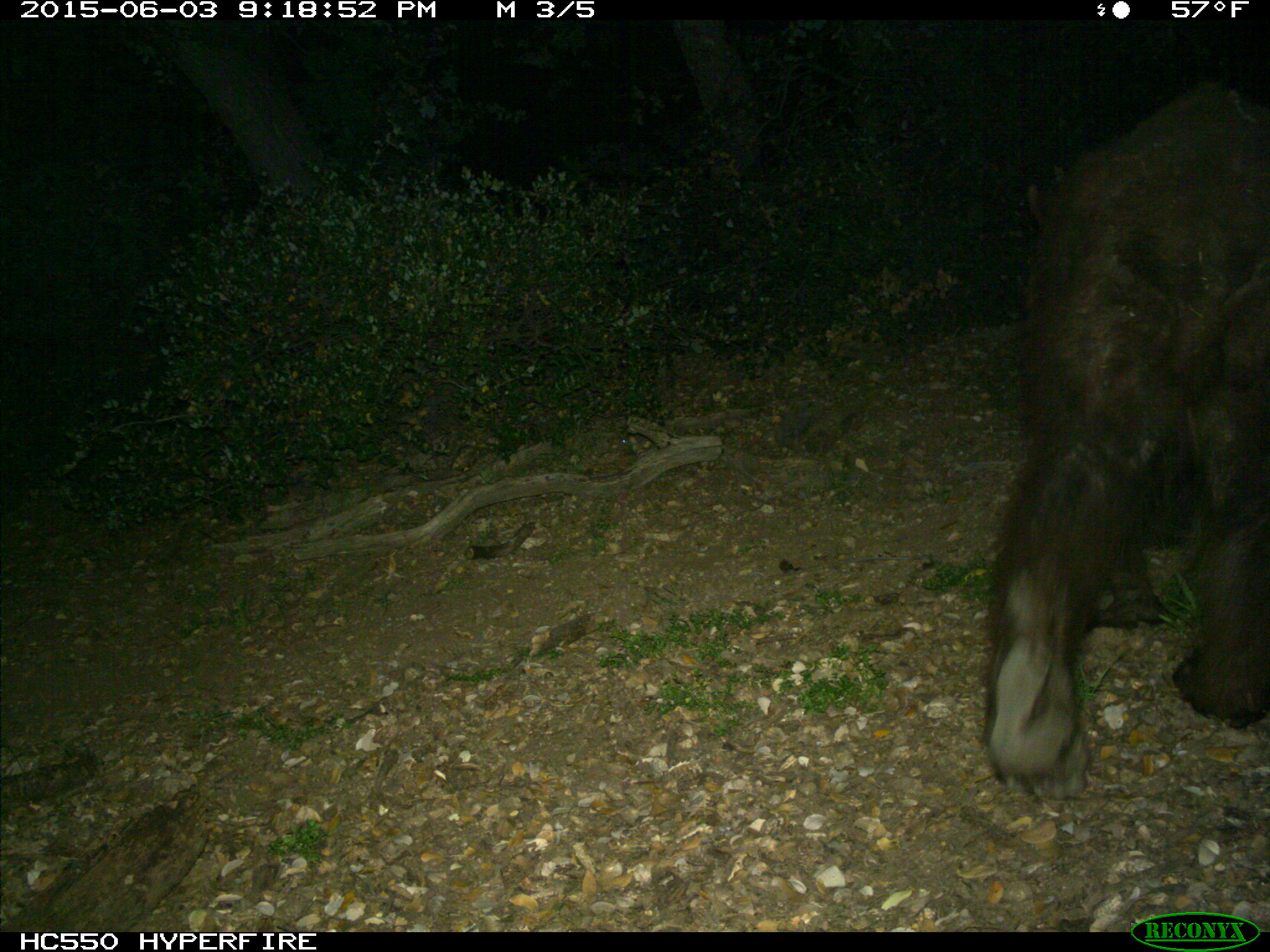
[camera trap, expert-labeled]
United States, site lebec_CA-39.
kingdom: Animalia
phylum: Chordata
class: Mammalia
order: Carnivora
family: Ursidae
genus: Ursus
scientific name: Ursus americanus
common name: american black bear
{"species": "Ursus americanus (american black bear)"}